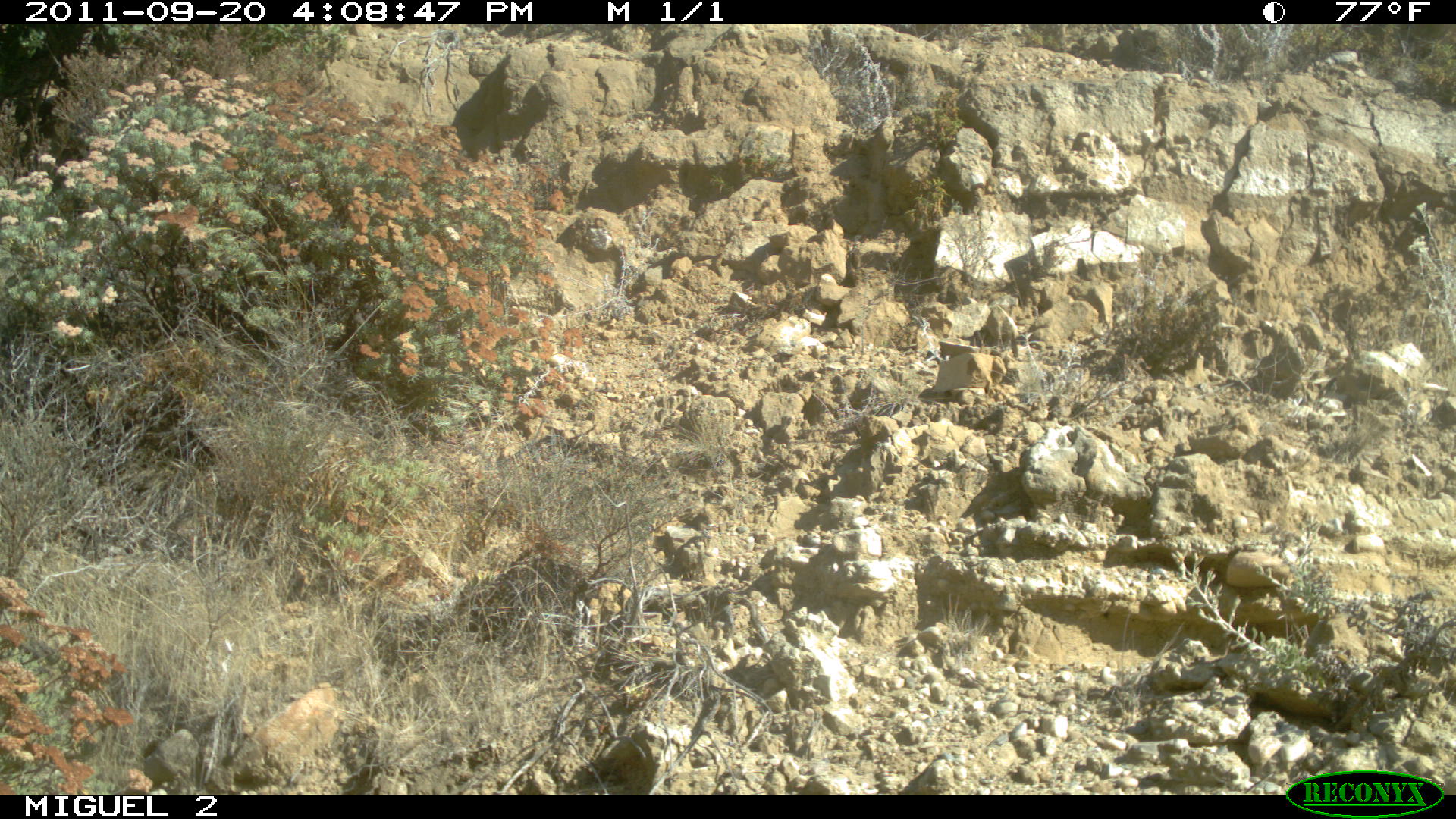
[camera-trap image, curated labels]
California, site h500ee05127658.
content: no animal present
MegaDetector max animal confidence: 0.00